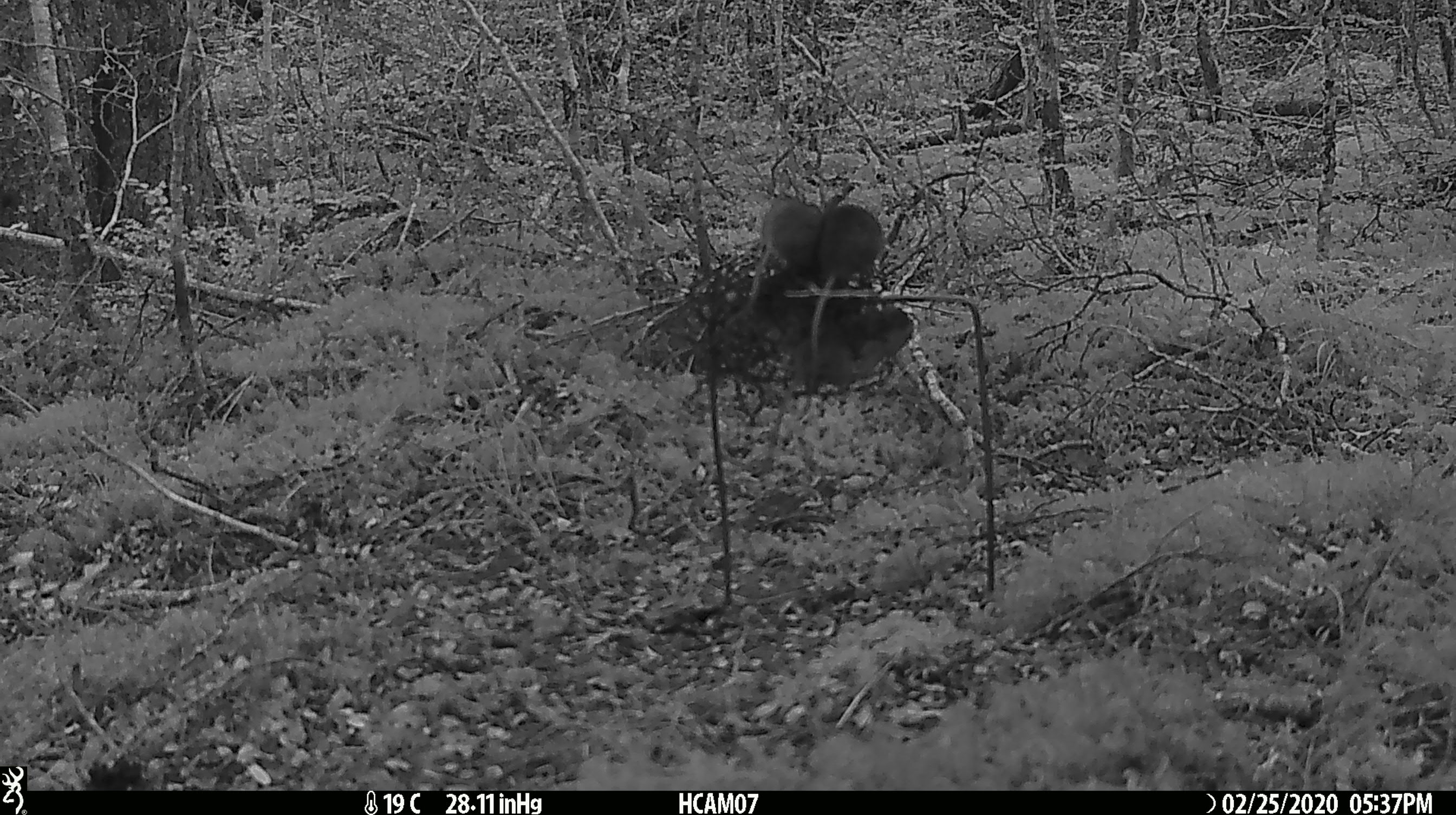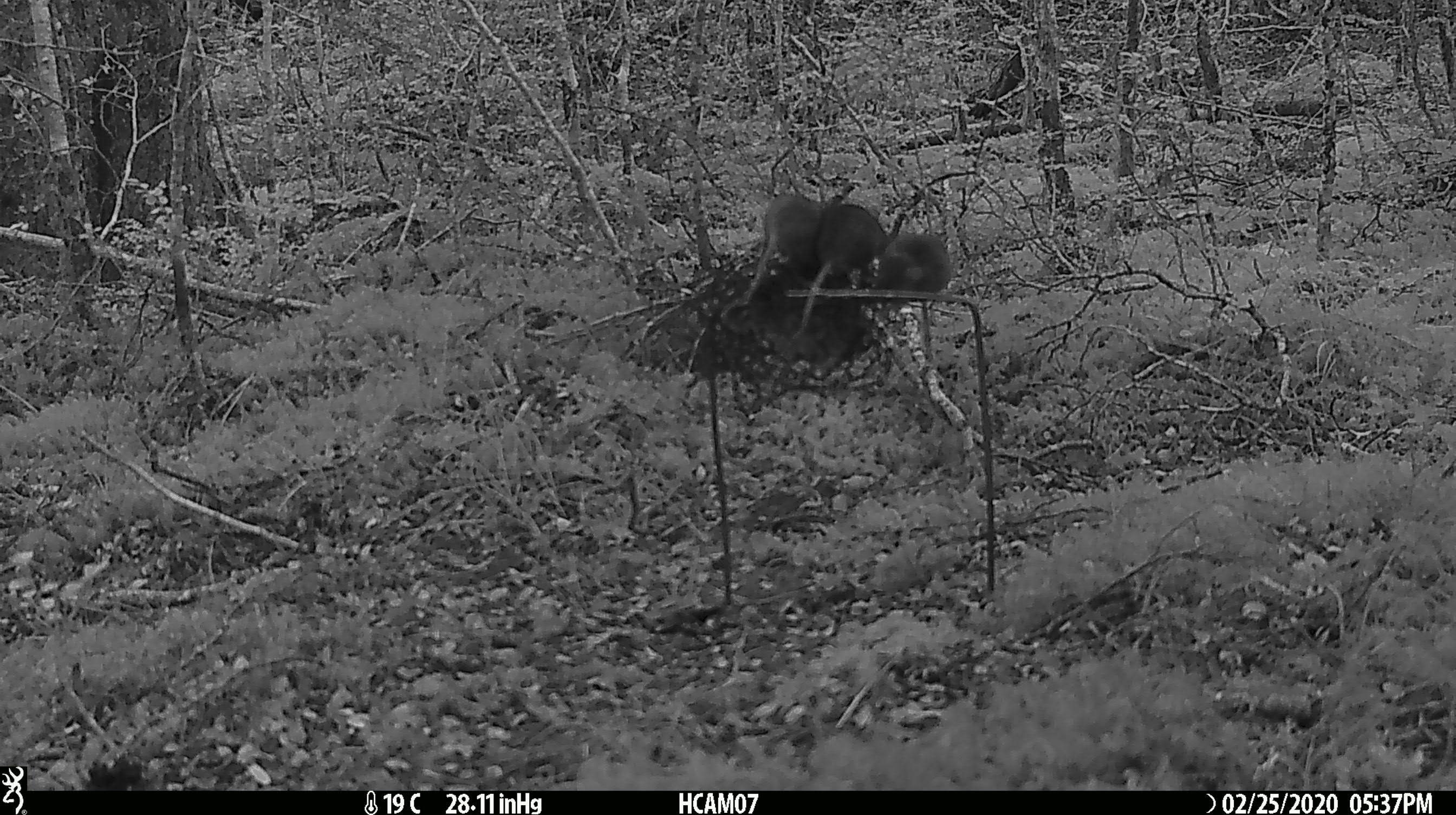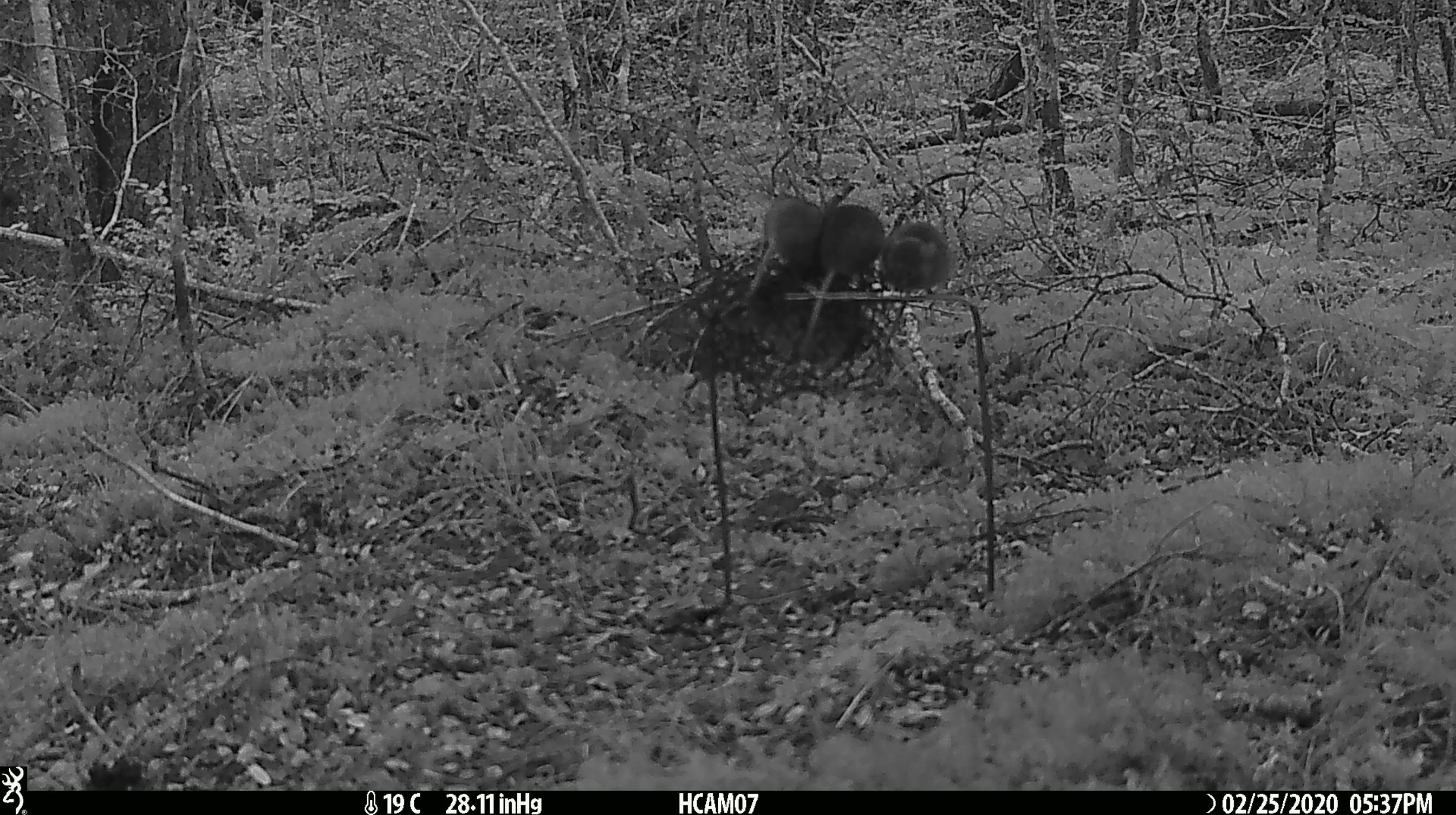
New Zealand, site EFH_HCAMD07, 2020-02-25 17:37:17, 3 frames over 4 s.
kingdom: Animalia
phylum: Chordata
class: Mammalia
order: Rodentia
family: Muridae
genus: Mus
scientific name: Mus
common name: mouse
Mouse (Mus).